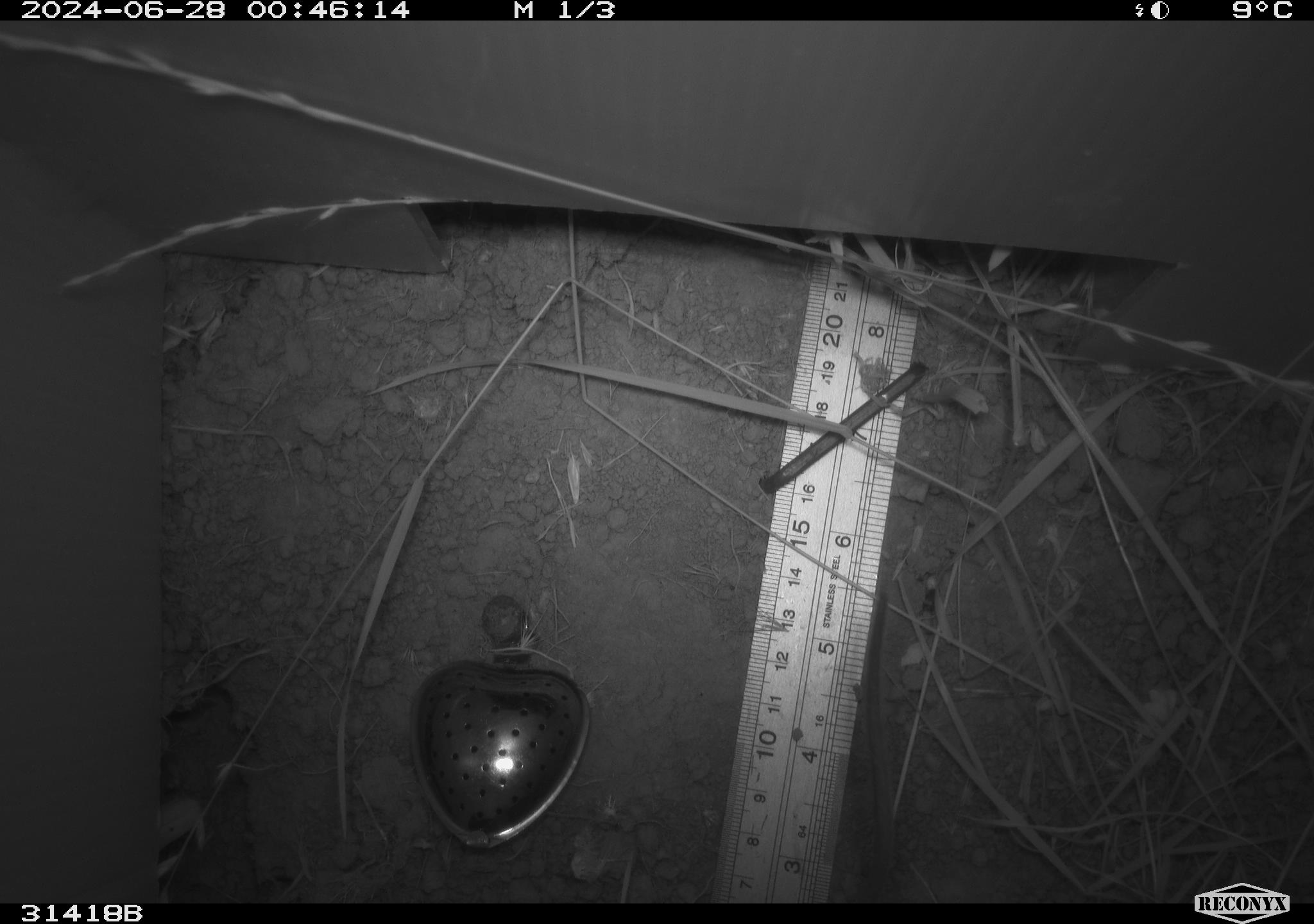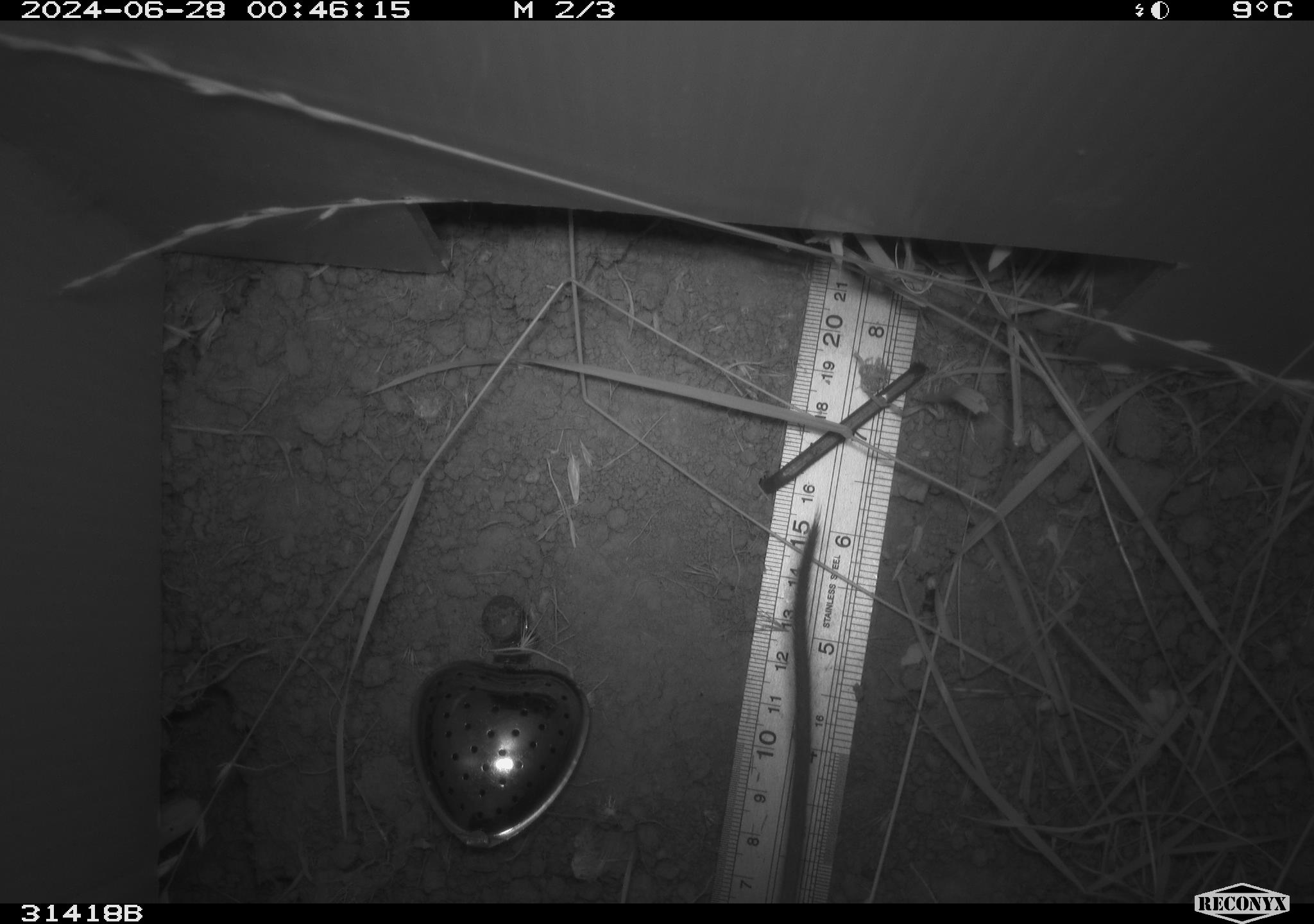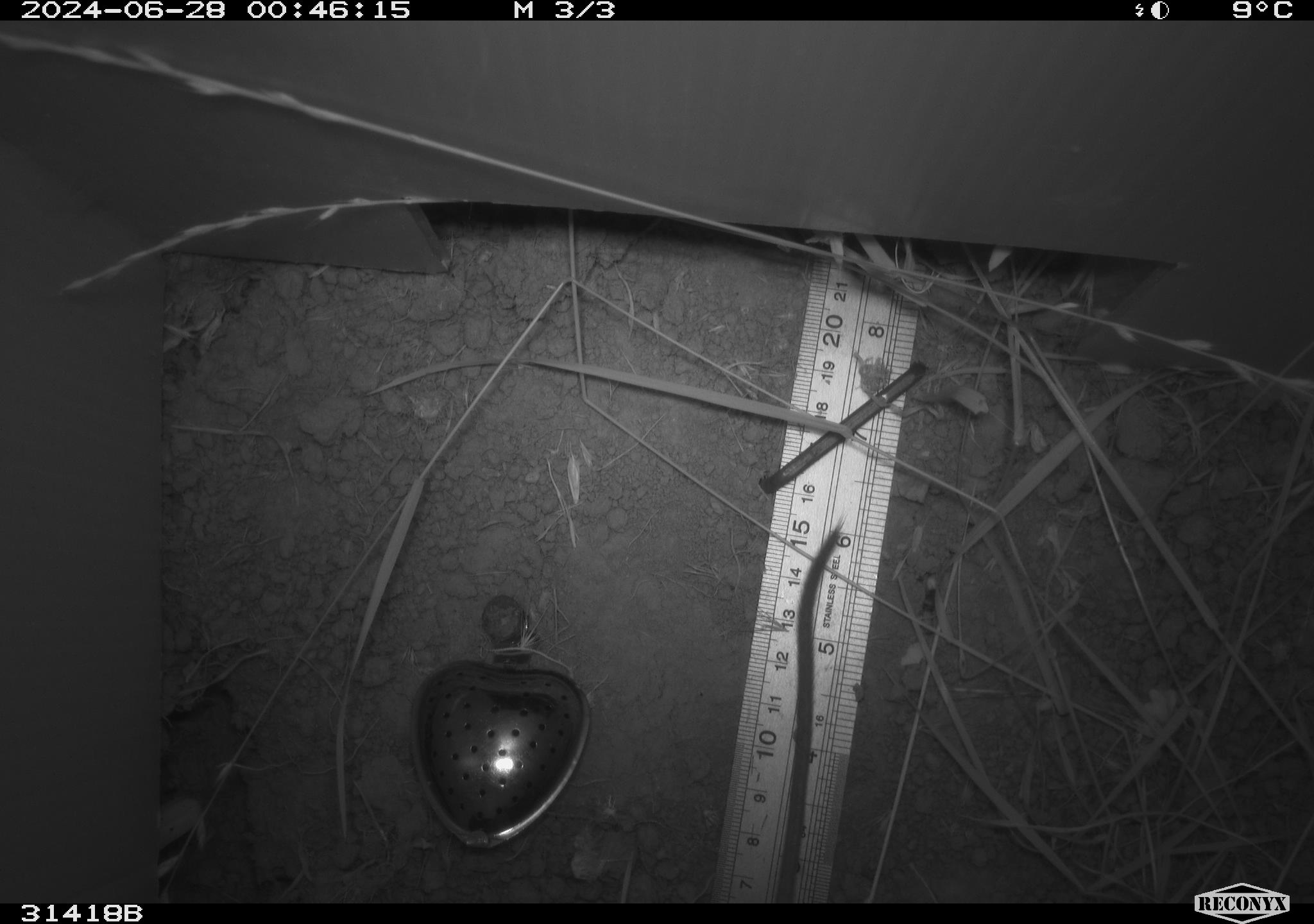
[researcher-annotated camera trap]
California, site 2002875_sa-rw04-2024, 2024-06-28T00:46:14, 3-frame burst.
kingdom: Animalia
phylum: Chordata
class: Mammalia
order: Rodentia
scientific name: Rodentia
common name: rodent